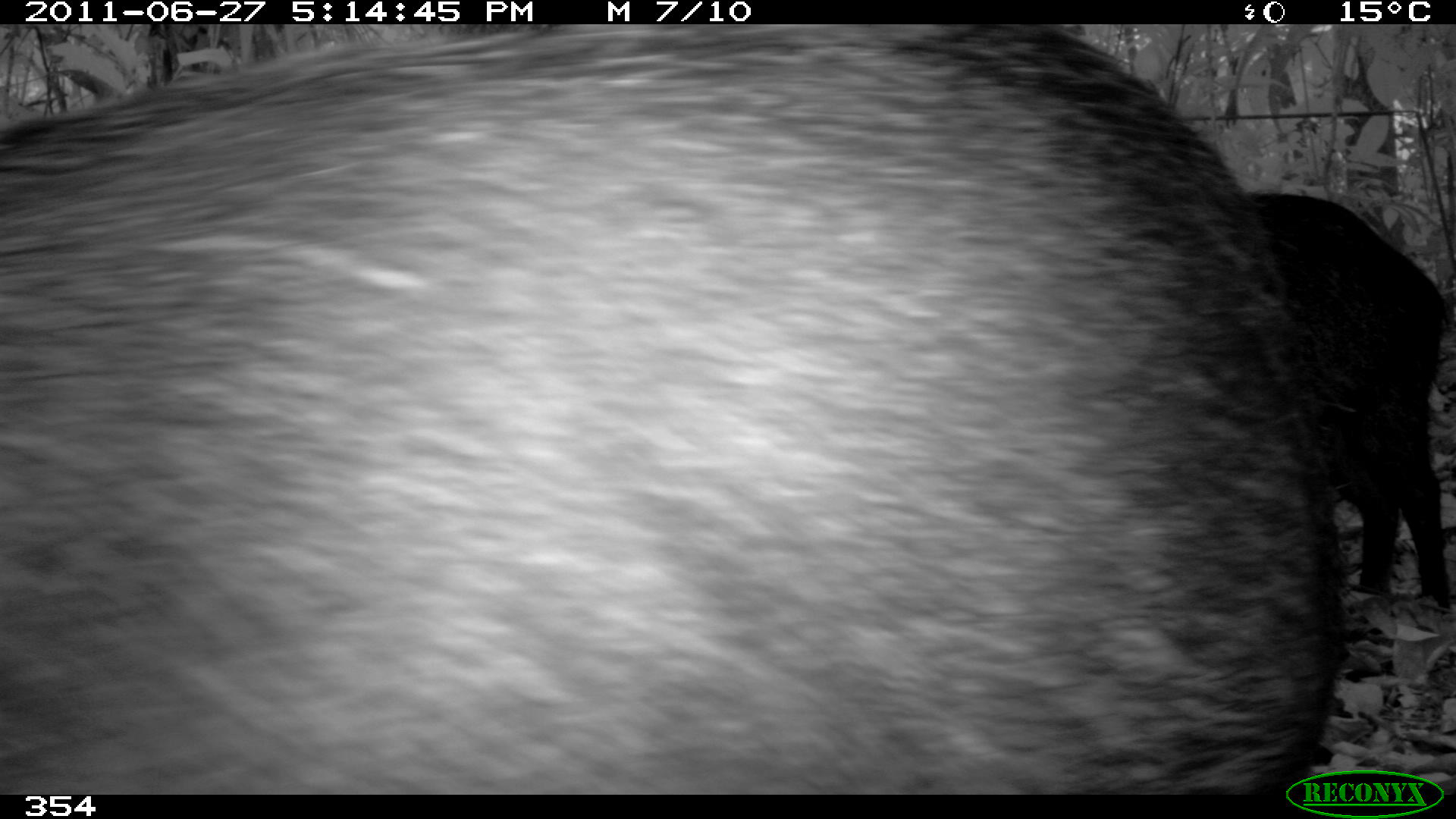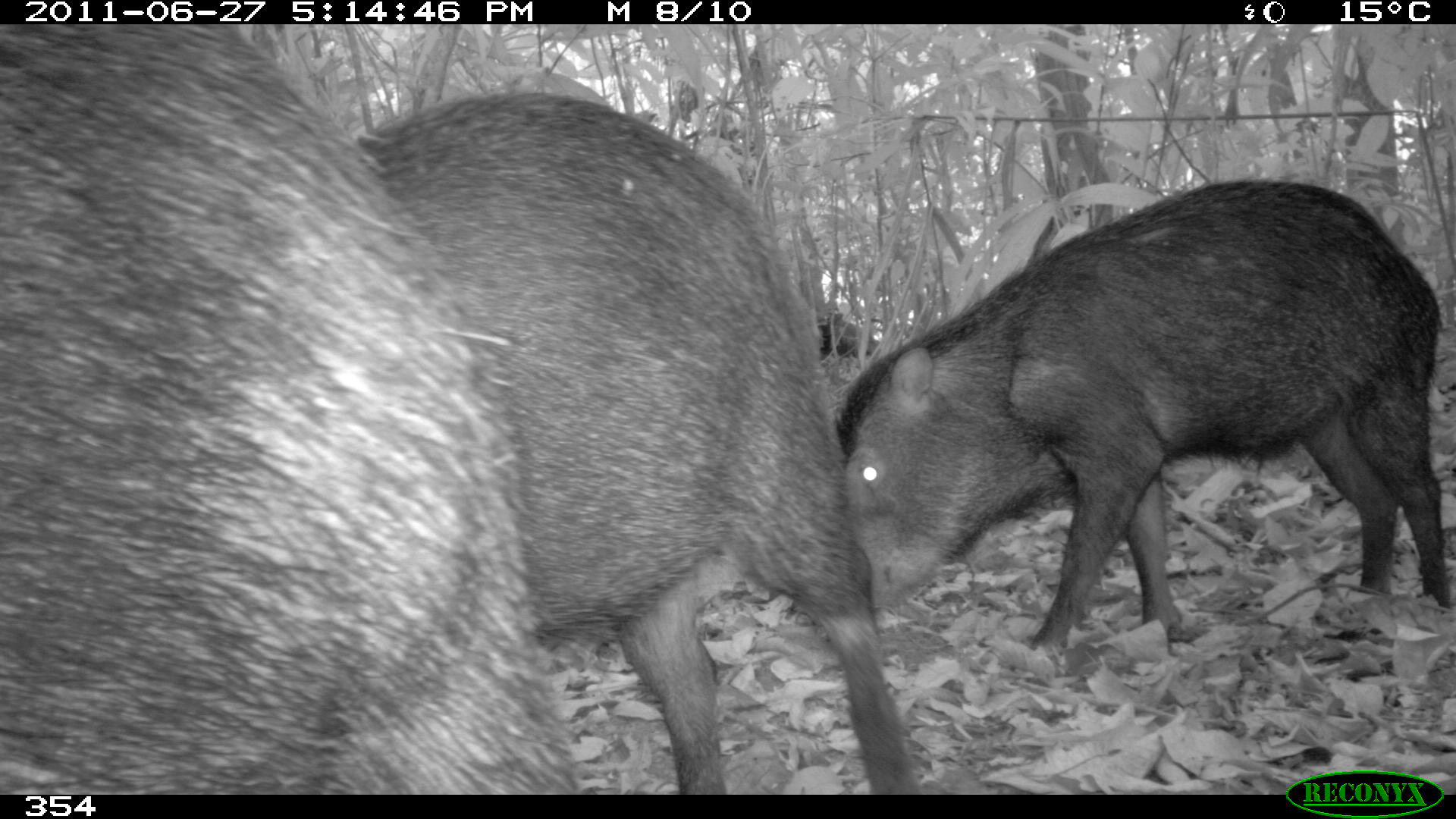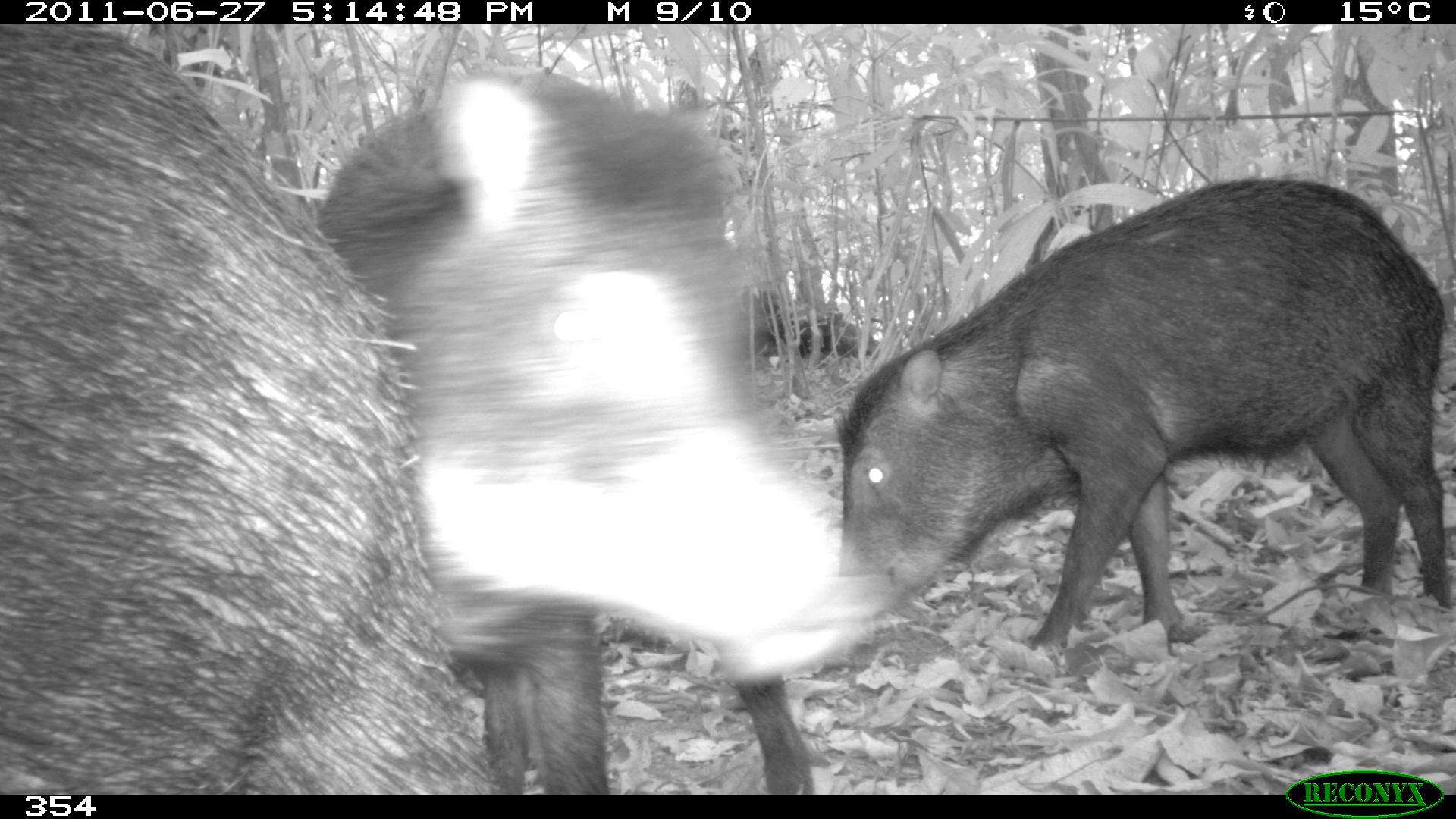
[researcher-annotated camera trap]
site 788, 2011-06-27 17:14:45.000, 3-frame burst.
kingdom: Animalia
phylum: Chordata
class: Mammalia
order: Artiodactyla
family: Tayassuidae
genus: Tayassu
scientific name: Tayassu pecari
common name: white-lipped peccary